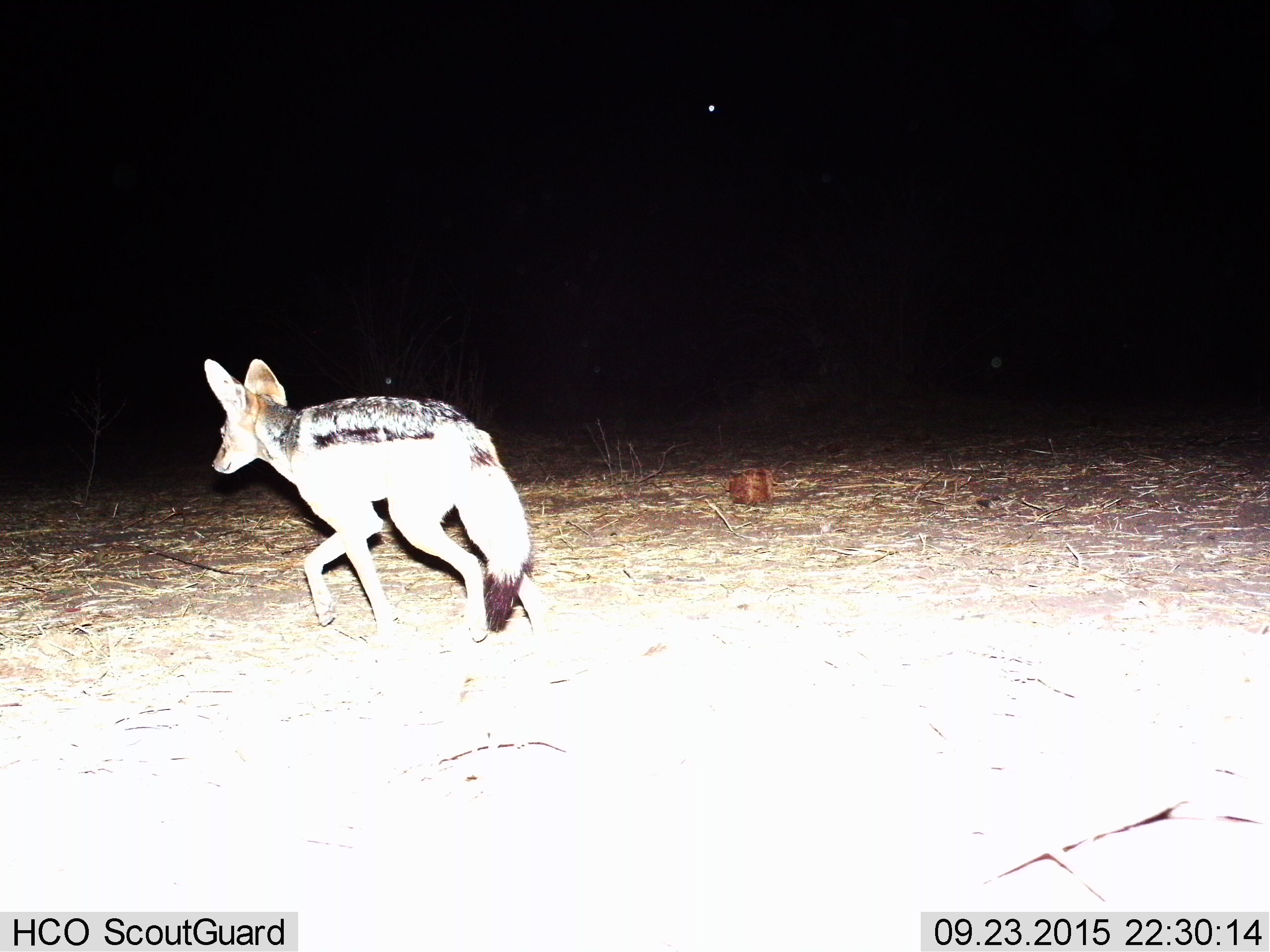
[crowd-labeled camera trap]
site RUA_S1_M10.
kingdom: Animalia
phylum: Chordata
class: Mammalia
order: Carnivora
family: Canidae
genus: Lupulella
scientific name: Lupulella mesomelas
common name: black-backed jackal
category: jackalblackbacked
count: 1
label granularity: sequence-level